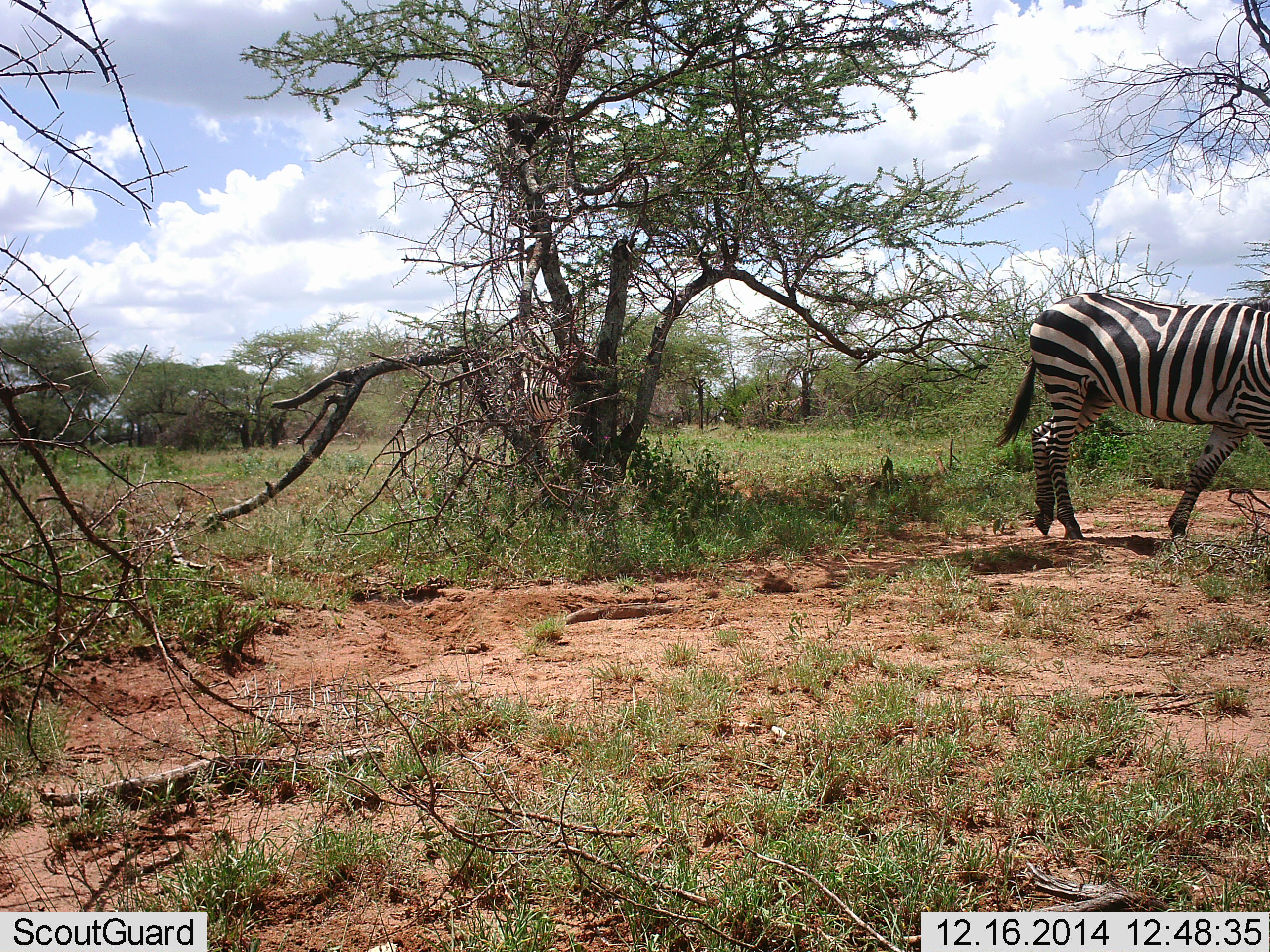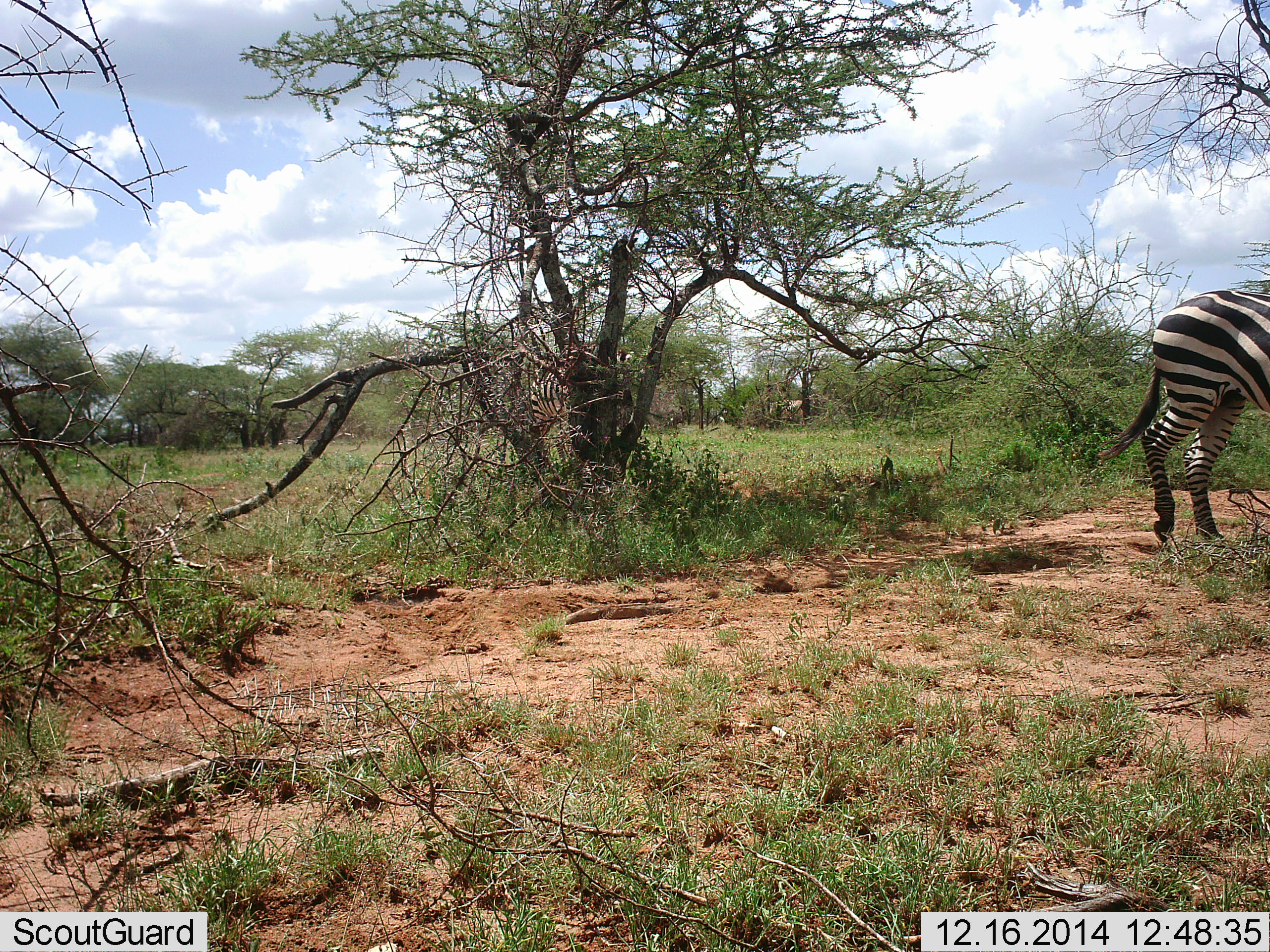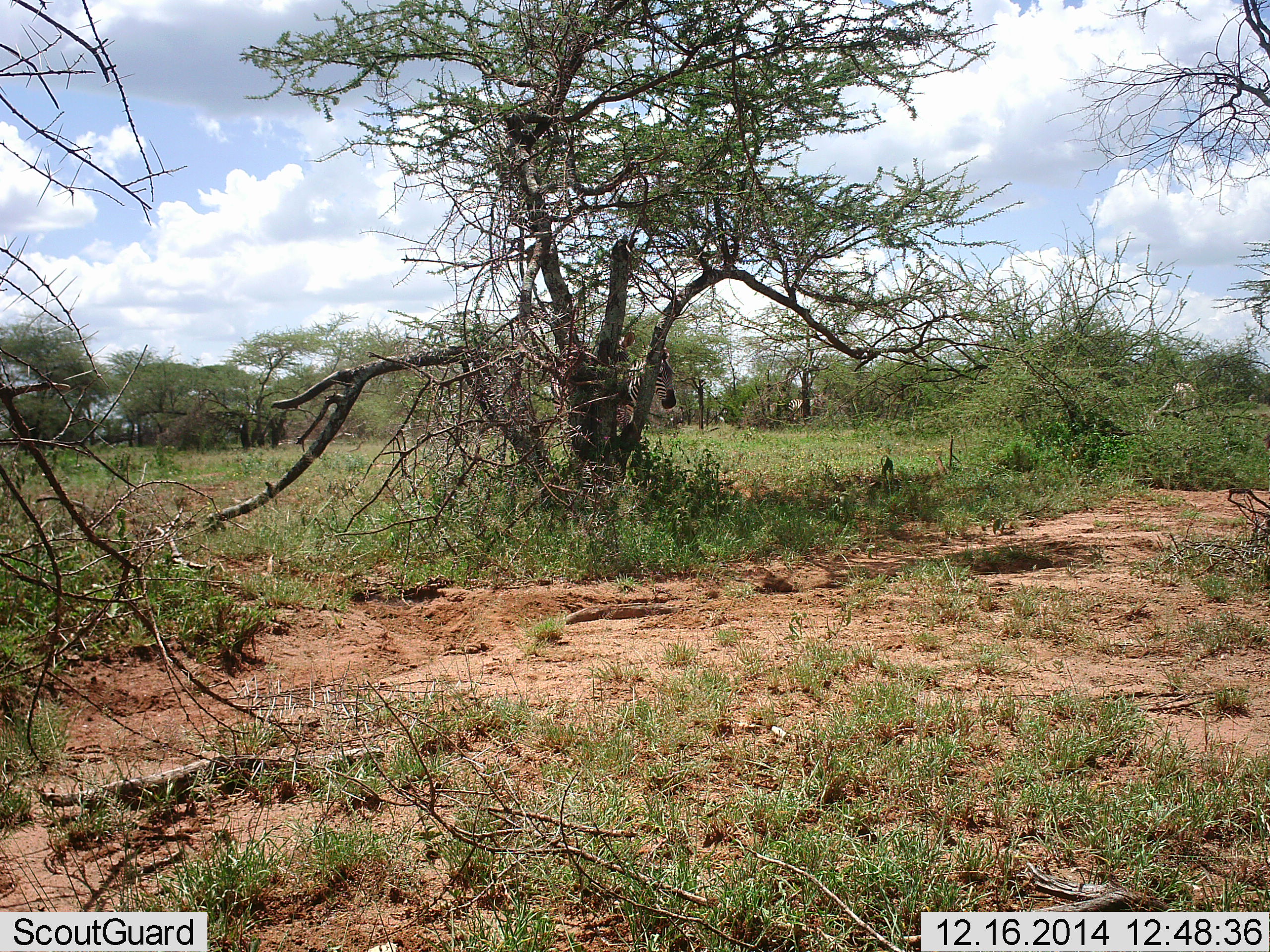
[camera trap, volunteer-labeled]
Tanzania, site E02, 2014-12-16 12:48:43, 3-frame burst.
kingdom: Animalia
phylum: Chordata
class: Mammalia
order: Perissodactyla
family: Equidae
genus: Equus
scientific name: Equus quagga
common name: plains zebra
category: zebra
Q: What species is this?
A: Zebra (plains zebra) (Equus quagga).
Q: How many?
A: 3.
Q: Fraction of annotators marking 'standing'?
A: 0%.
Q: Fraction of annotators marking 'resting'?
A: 0%.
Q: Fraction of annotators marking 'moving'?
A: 100%.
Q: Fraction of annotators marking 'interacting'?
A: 0%.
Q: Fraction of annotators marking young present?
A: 0%.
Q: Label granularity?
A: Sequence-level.